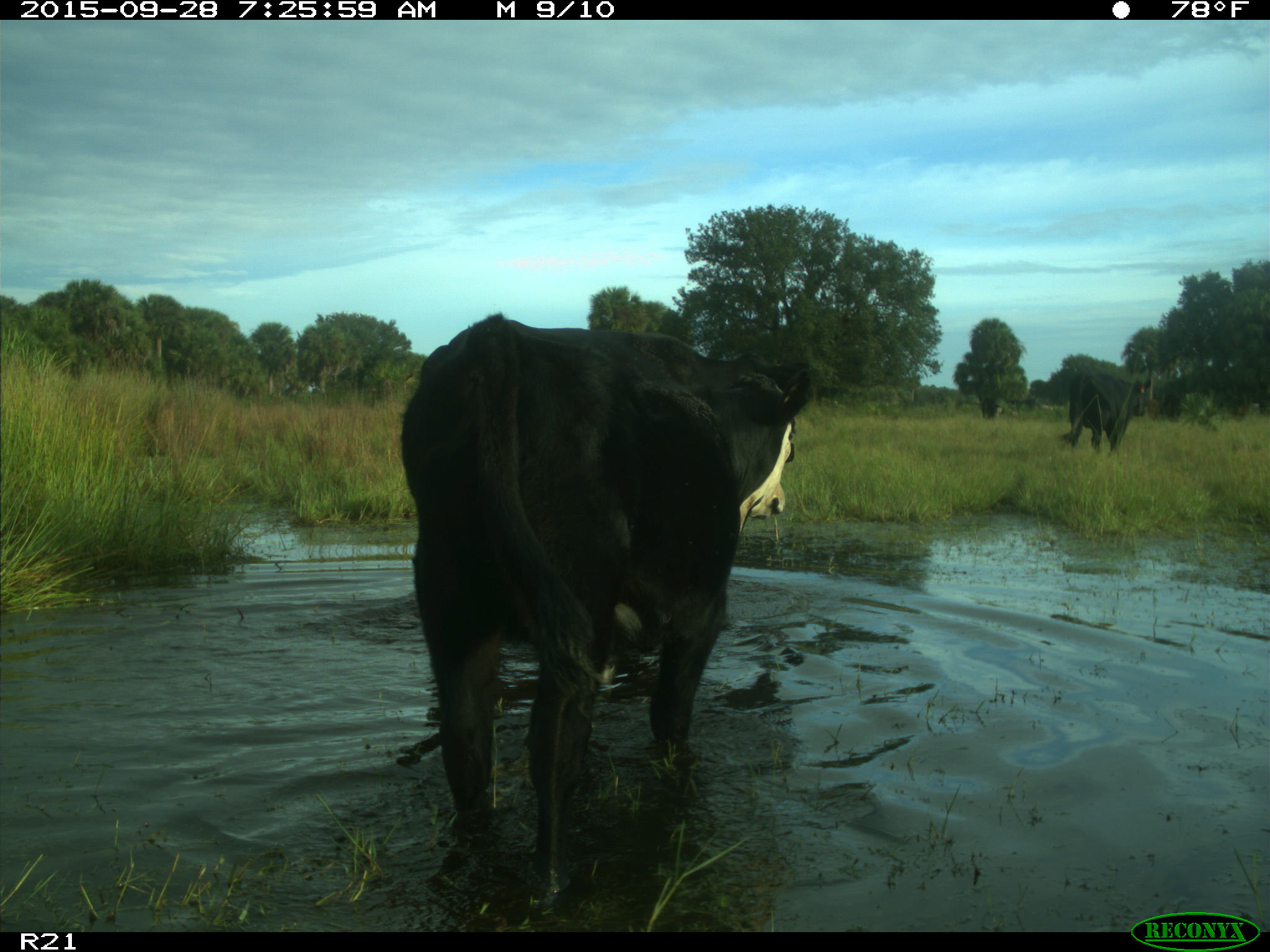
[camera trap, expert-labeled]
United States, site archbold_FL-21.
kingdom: Animalia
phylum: Chordata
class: Mammalia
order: Artiodactyla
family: Bovidae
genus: Bos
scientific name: Bos taurus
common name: domestic cow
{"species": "Bos taurus (domestic cow)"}